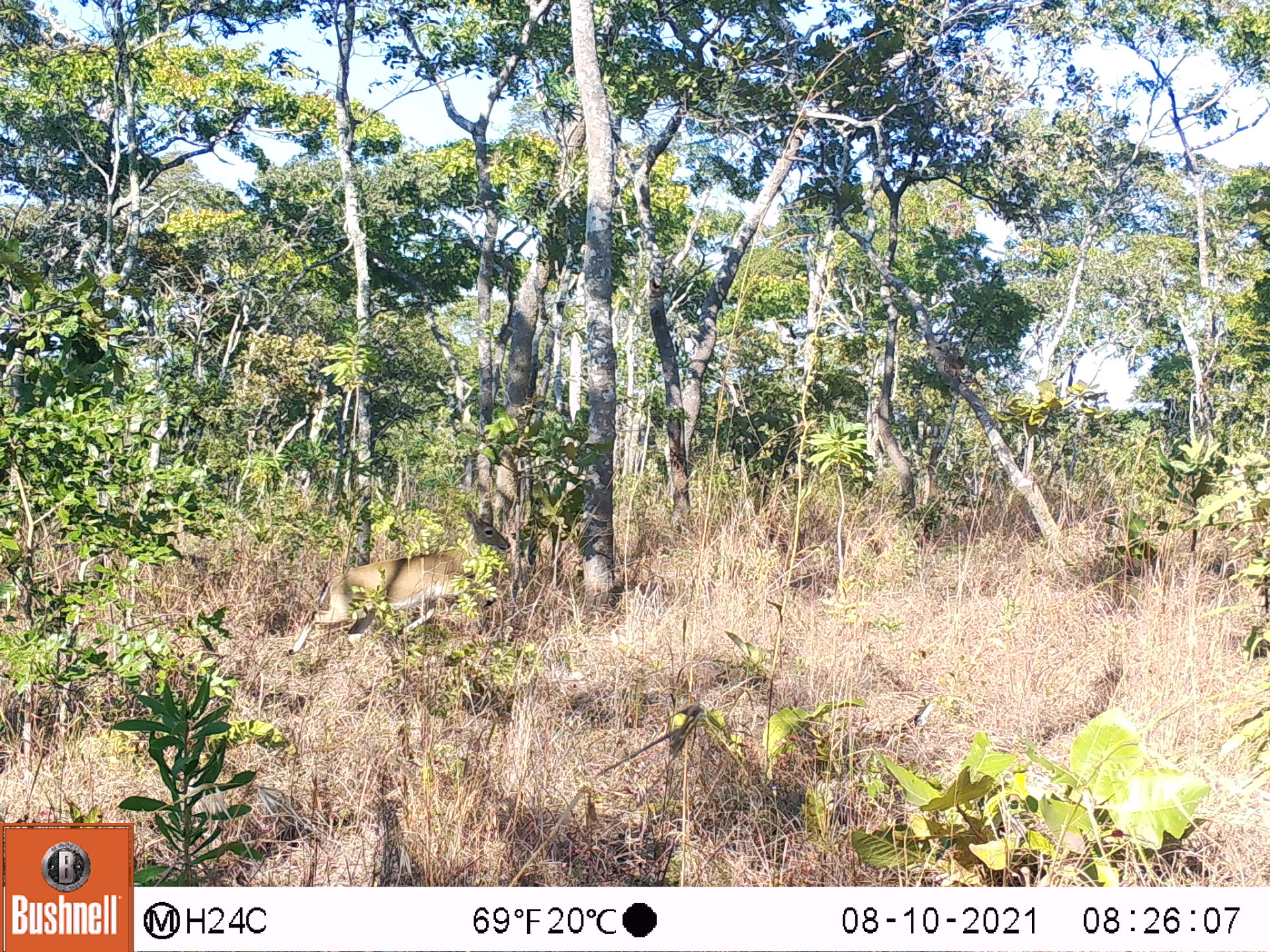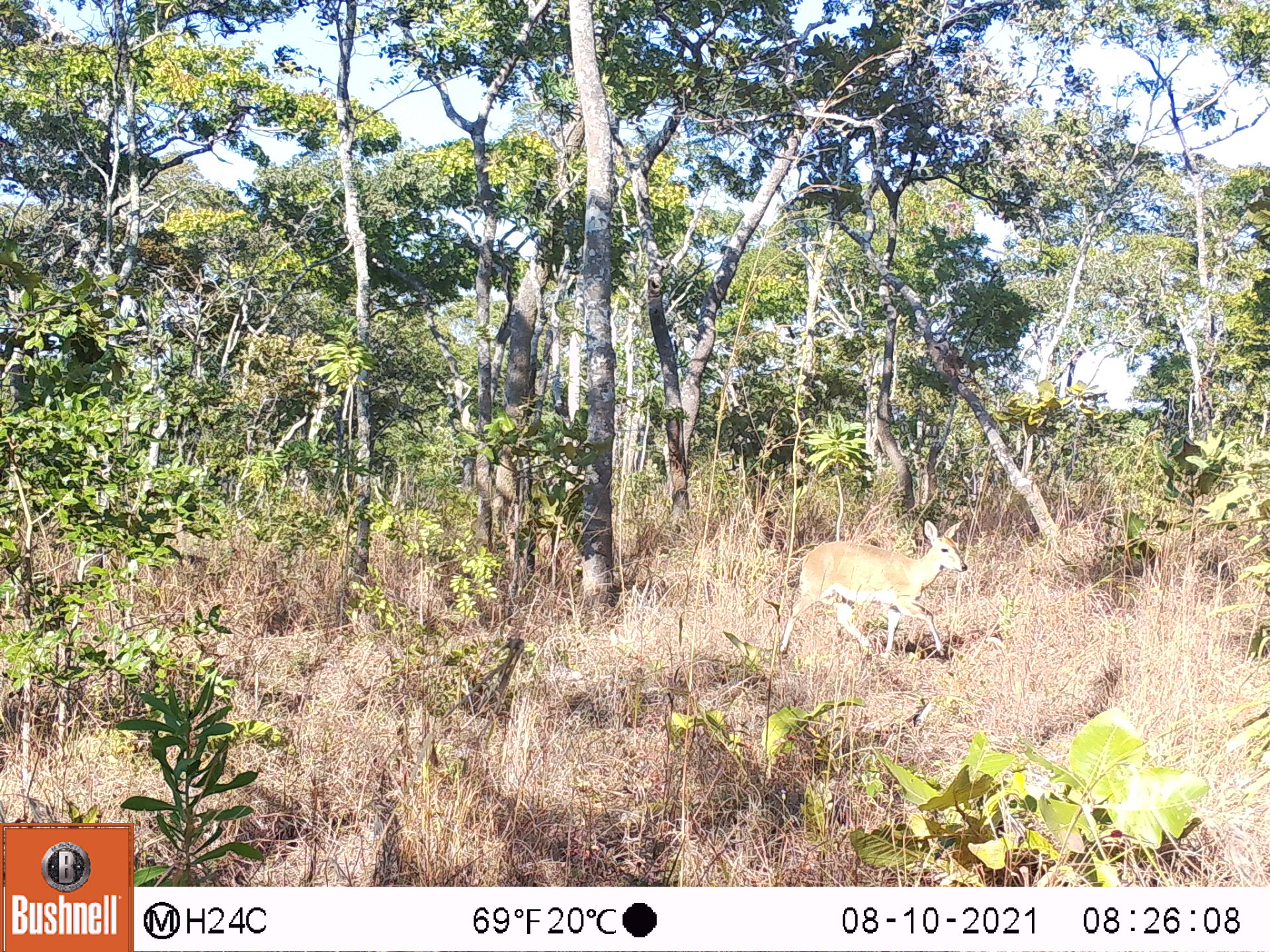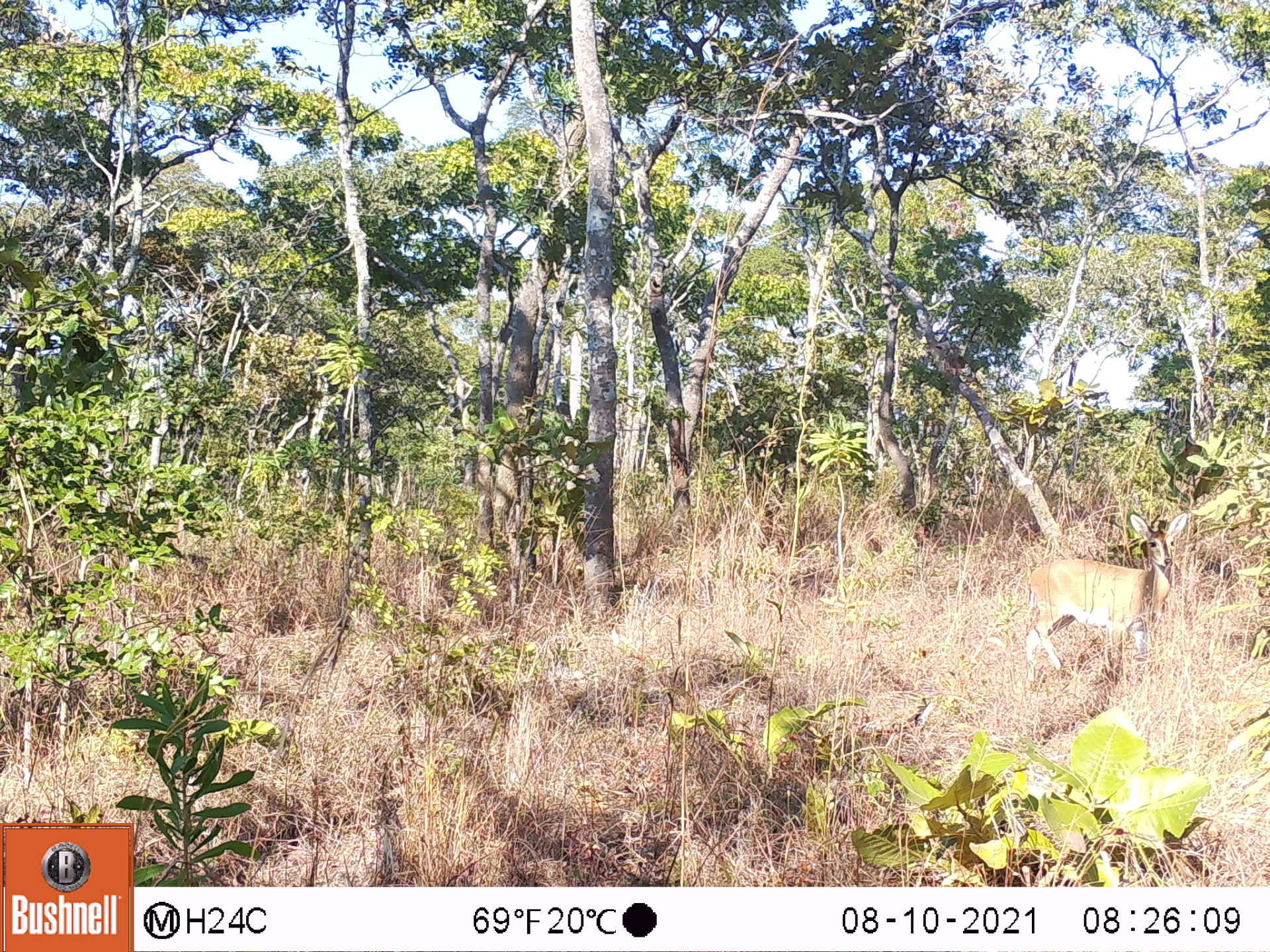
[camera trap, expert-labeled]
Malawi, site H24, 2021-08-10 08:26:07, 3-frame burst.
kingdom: Animalia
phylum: Chordata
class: Mammalia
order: Artiodactyla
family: Bovidae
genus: Sylvicapra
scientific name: Sylvicapra grimmia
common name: common duiker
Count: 1.